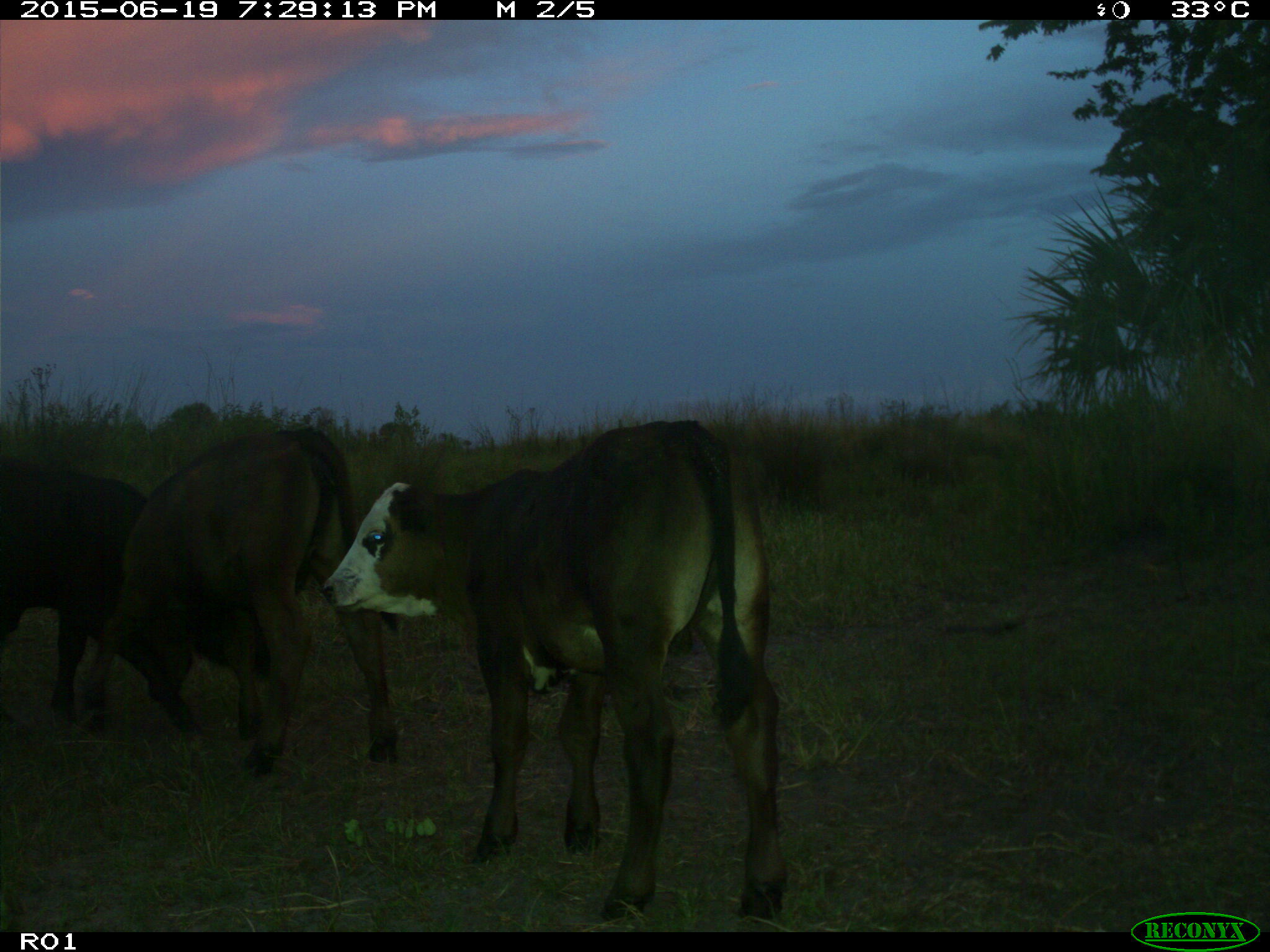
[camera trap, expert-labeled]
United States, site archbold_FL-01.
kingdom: Animalia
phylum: Chordata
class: Mammalia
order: Artiodactyla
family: Bovidae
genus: Bos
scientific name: Bos taurus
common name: domestic cow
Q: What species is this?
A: Bos taurus (domestic cow).